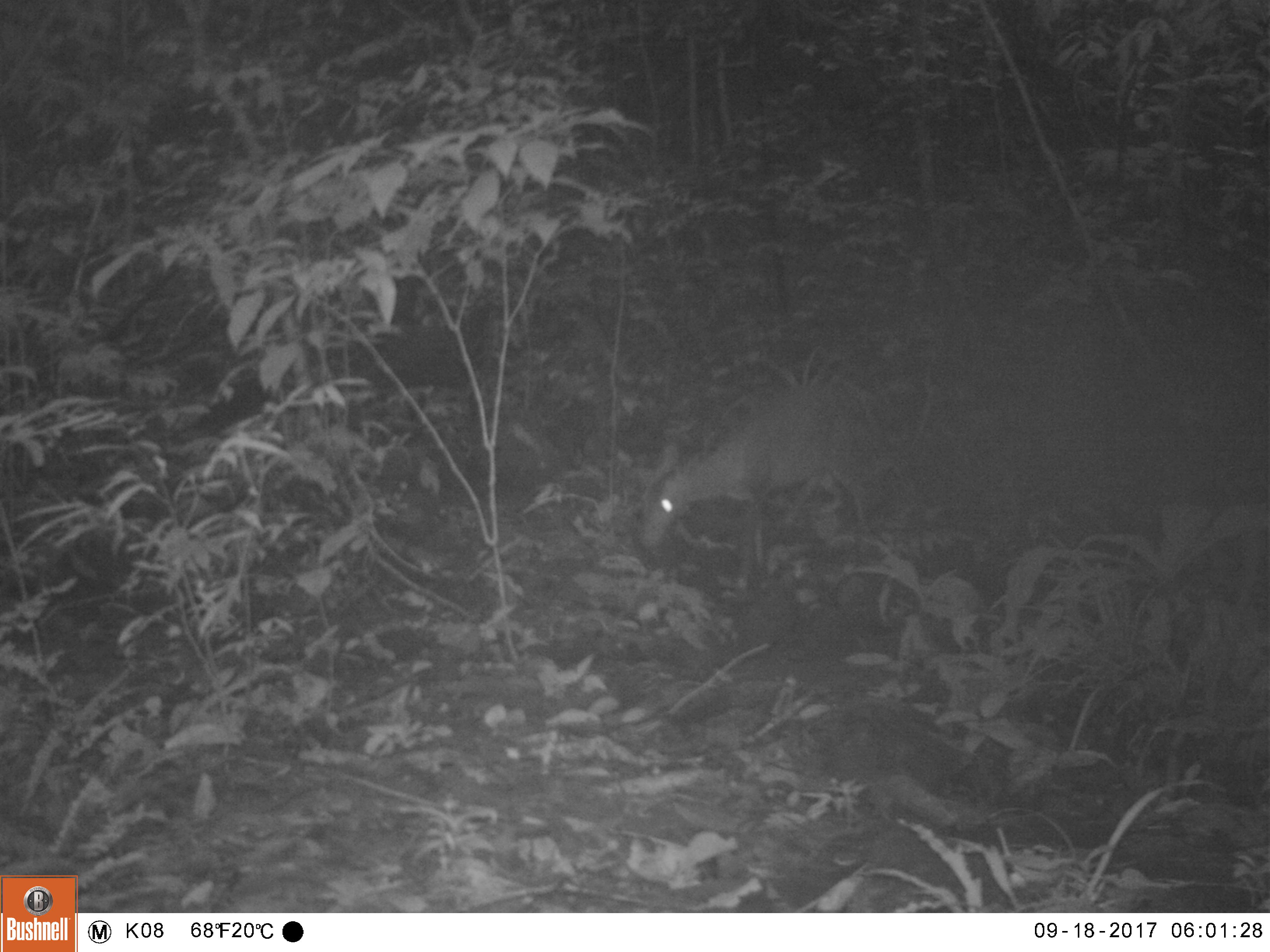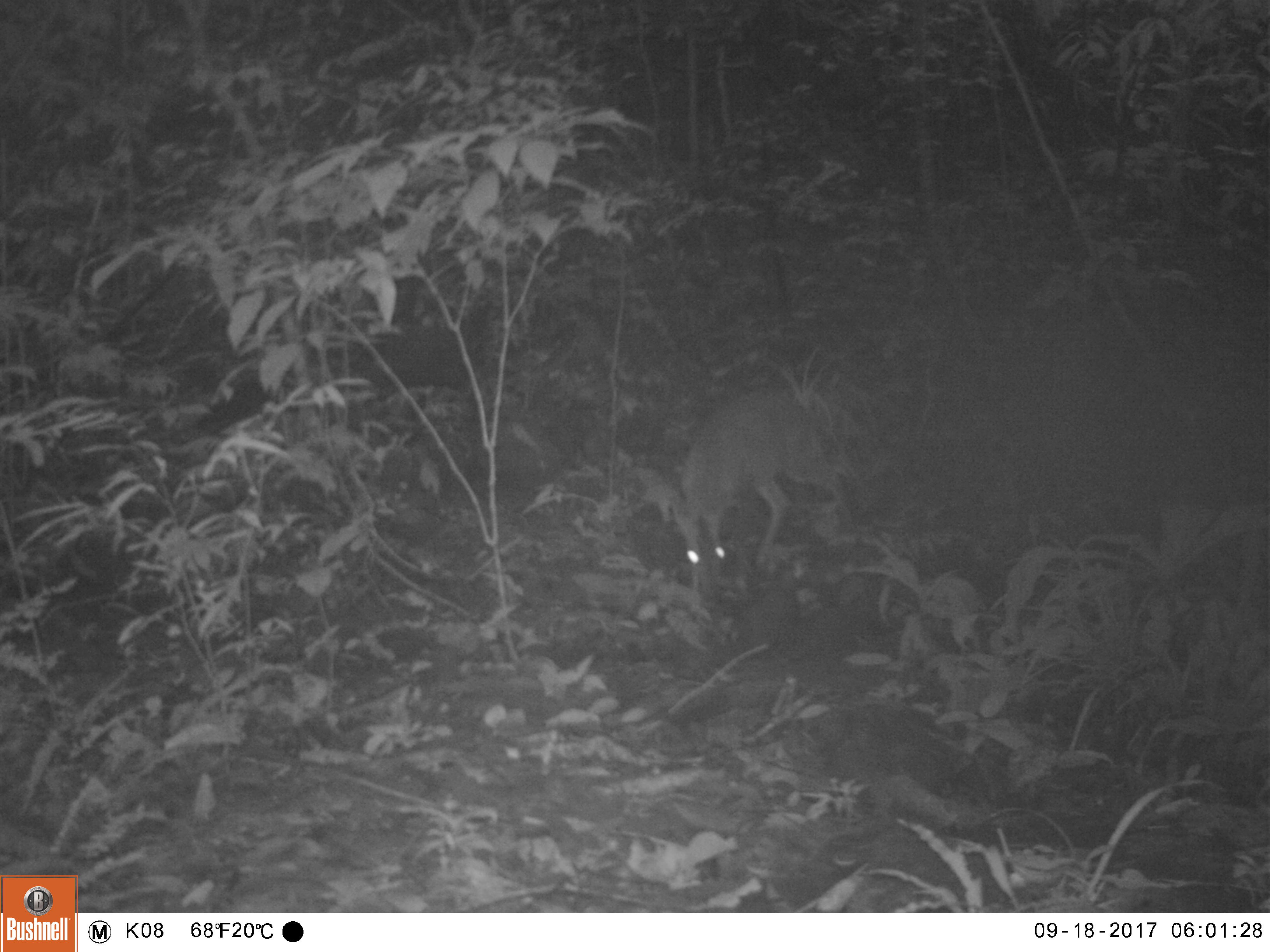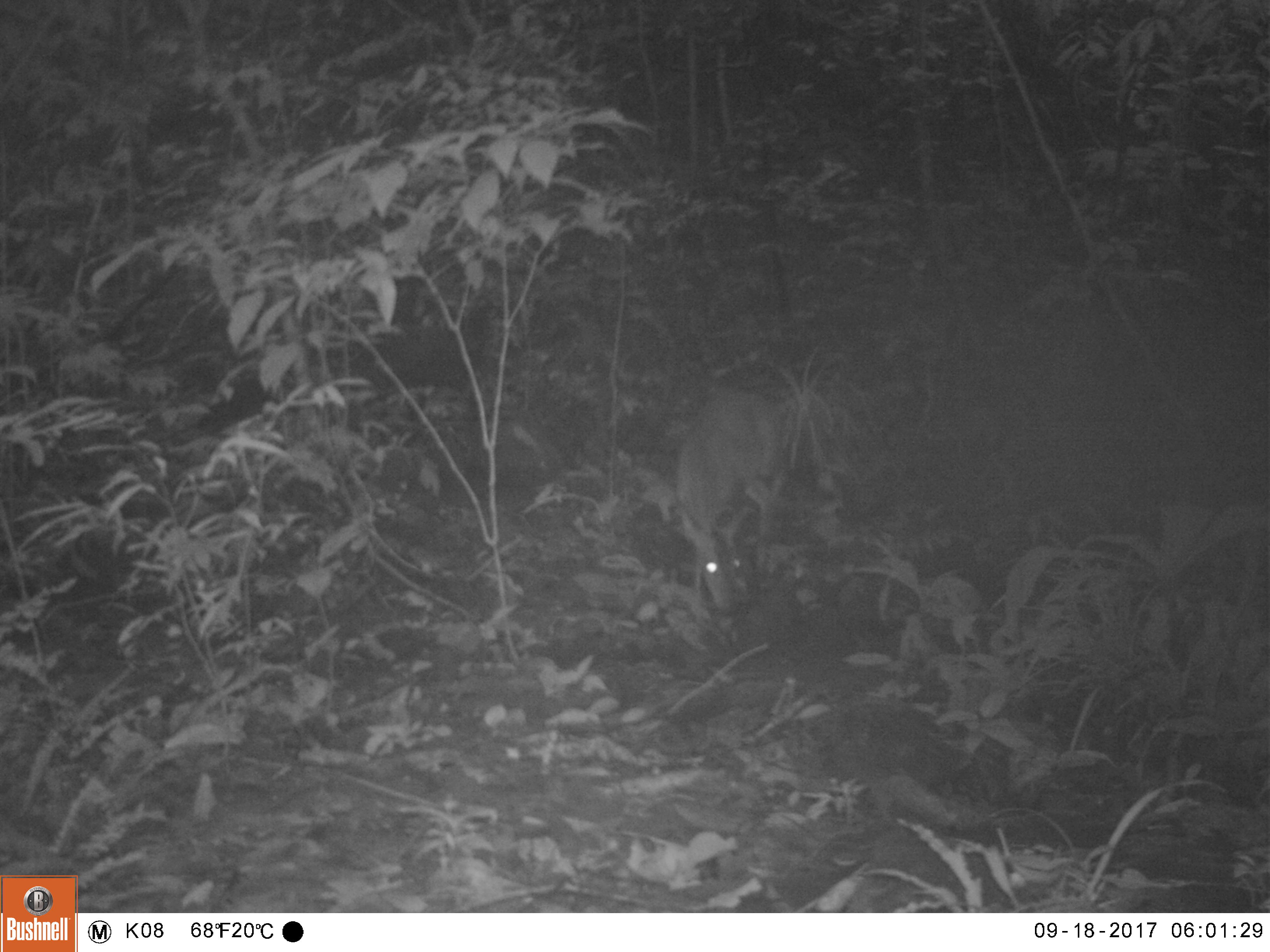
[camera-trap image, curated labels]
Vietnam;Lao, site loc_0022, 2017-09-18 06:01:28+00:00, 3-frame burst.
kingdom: Animalia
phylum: Chordata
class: Mammalia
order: Artiodactyla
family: Cervidae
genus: Muntiacus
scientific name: Muntiacus vuquangensis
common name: large-antlered muntjac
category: large antlered muntjac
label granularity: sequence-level